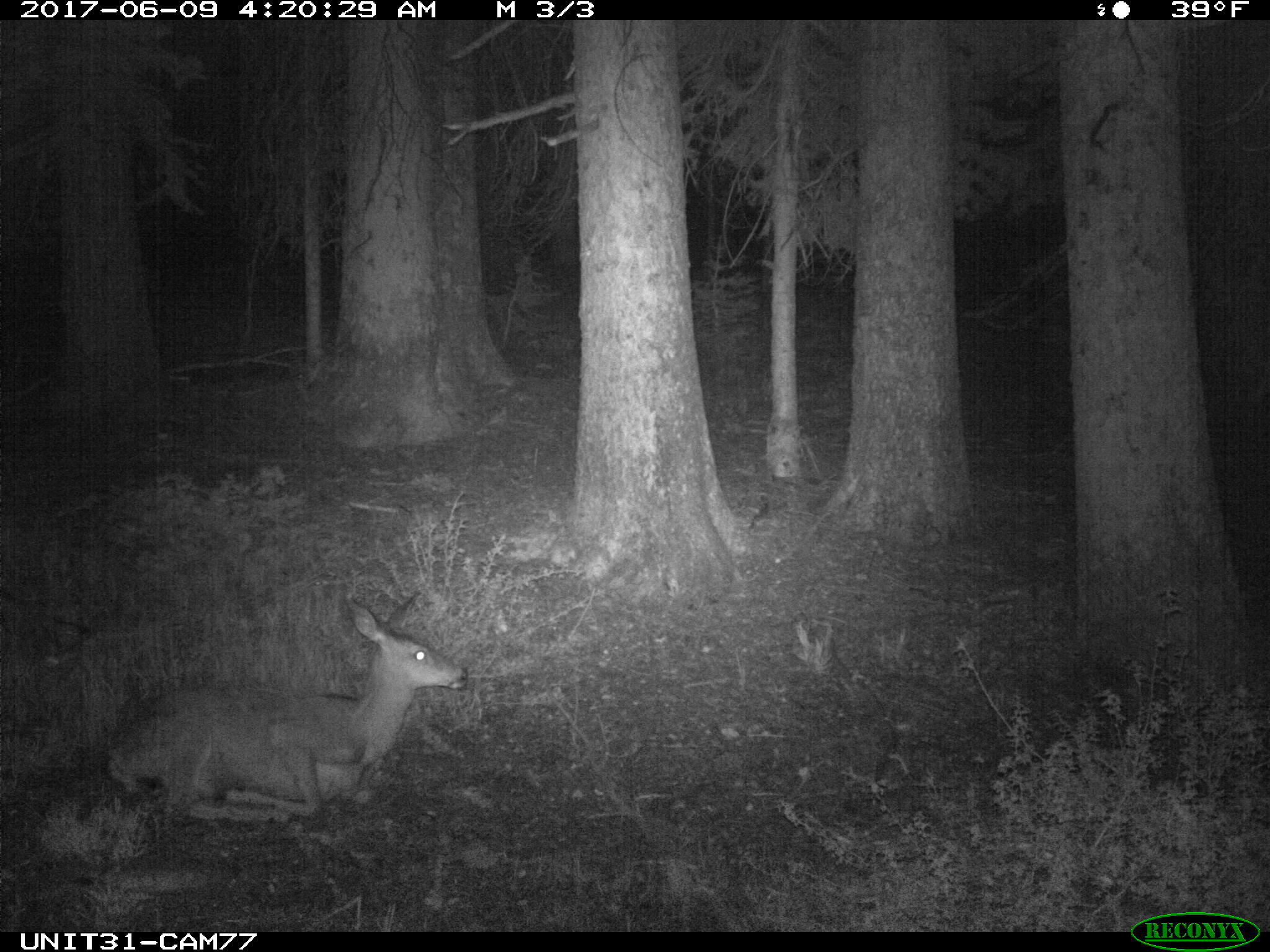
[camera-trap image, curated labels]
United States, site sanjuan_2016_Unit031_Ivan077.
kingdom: Animalia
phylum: Chordata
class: Mammalia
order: Artiodactyla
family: Cervidae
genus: Odocoileus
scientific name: Odocoileus hemionus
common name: mule deer